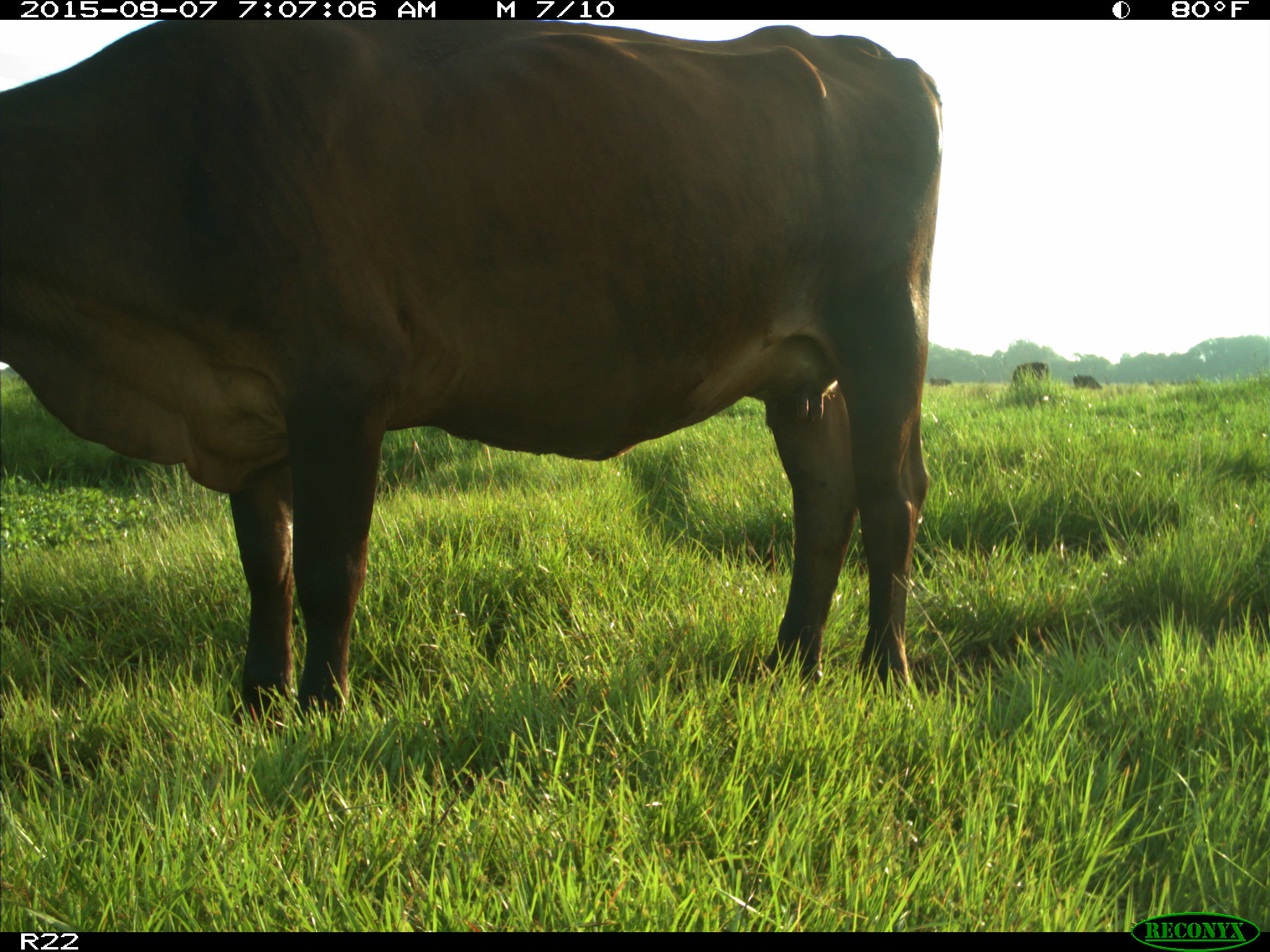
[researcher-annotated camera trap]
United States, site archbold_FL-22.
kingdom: Animalia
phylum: Chordata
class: Mammalia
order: Artiodactyla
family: Bovidae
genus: Bos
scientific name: Bos taurus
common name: domestic cow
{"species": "Bos taurus (domestic cow)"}